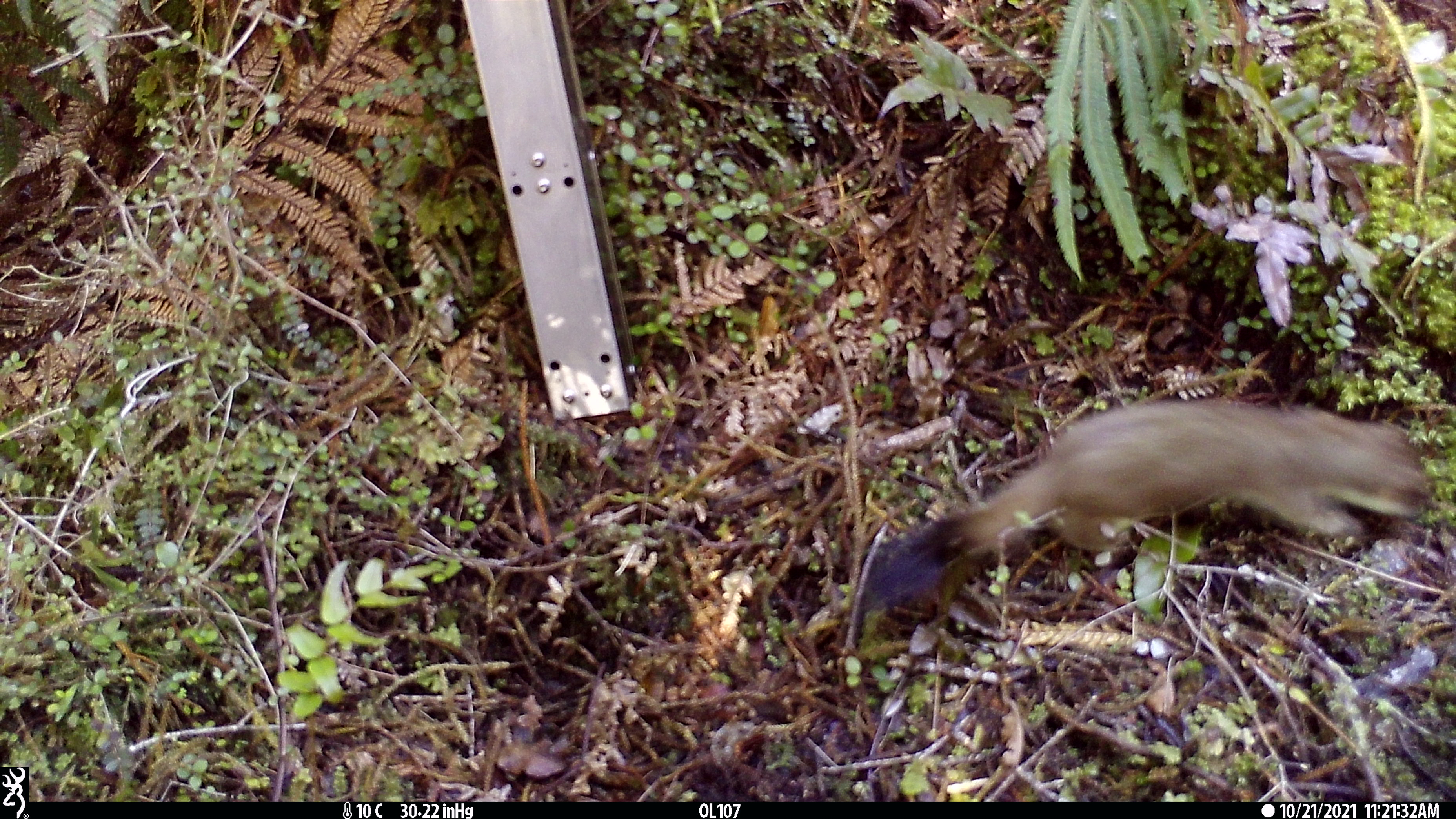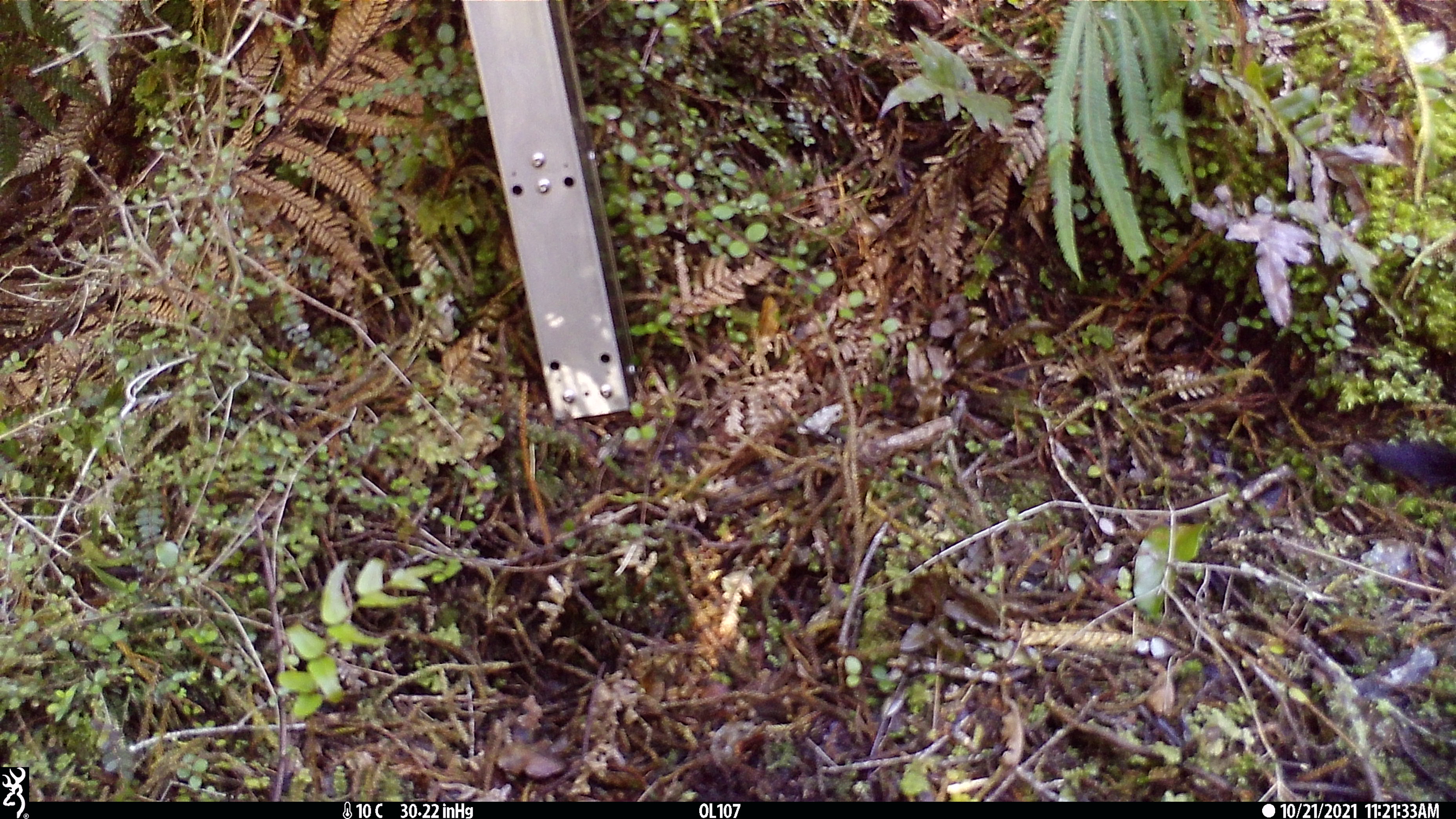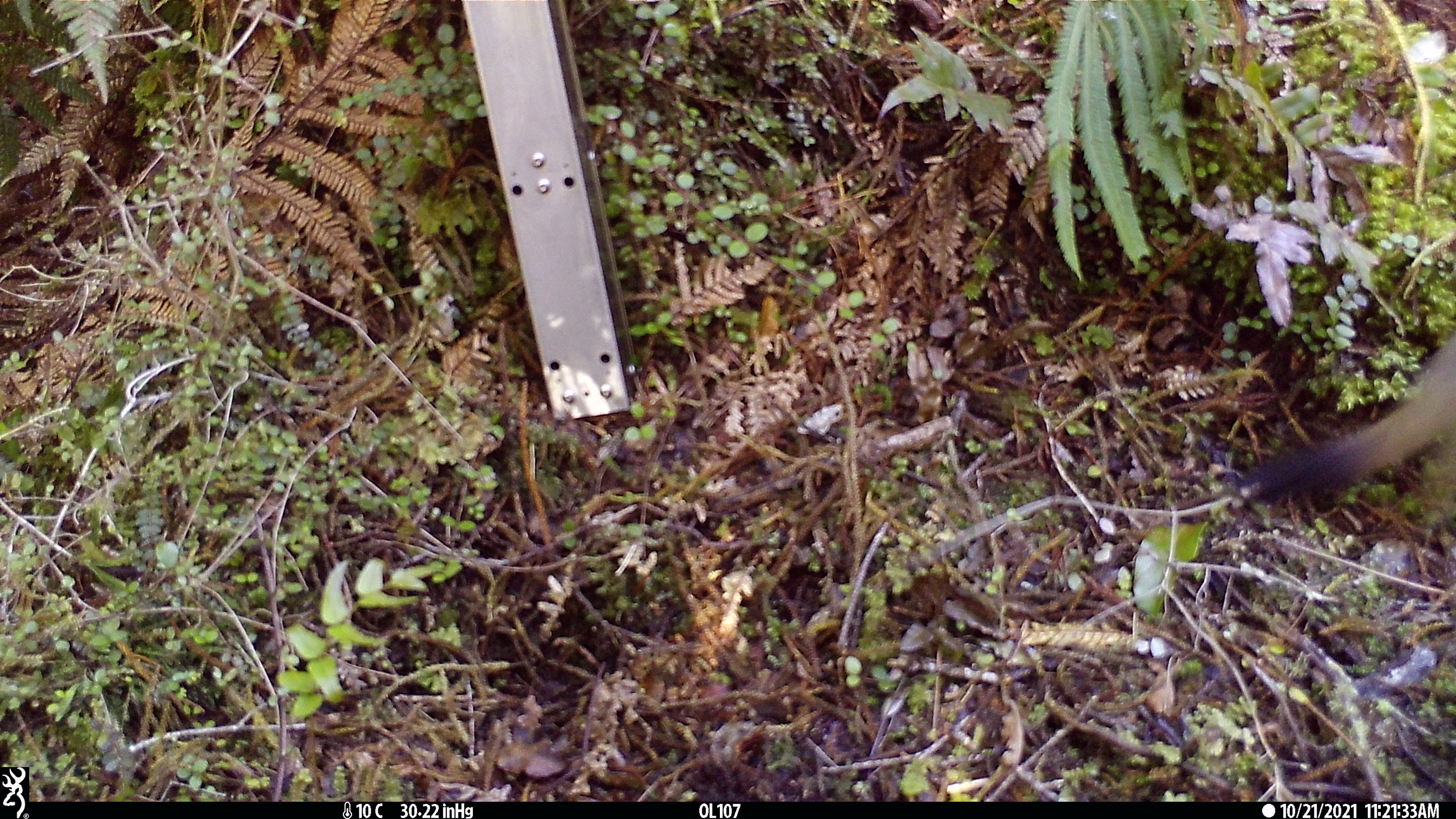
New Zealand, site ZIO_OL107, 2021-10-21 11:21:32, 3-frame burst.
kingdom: Animalia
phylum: Chordata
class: Mammalia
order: Carnivora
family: Mustelidae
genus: Mustela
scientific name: Mustela erminea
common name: stoat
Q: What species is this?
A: Stoat (Mustela erminea).